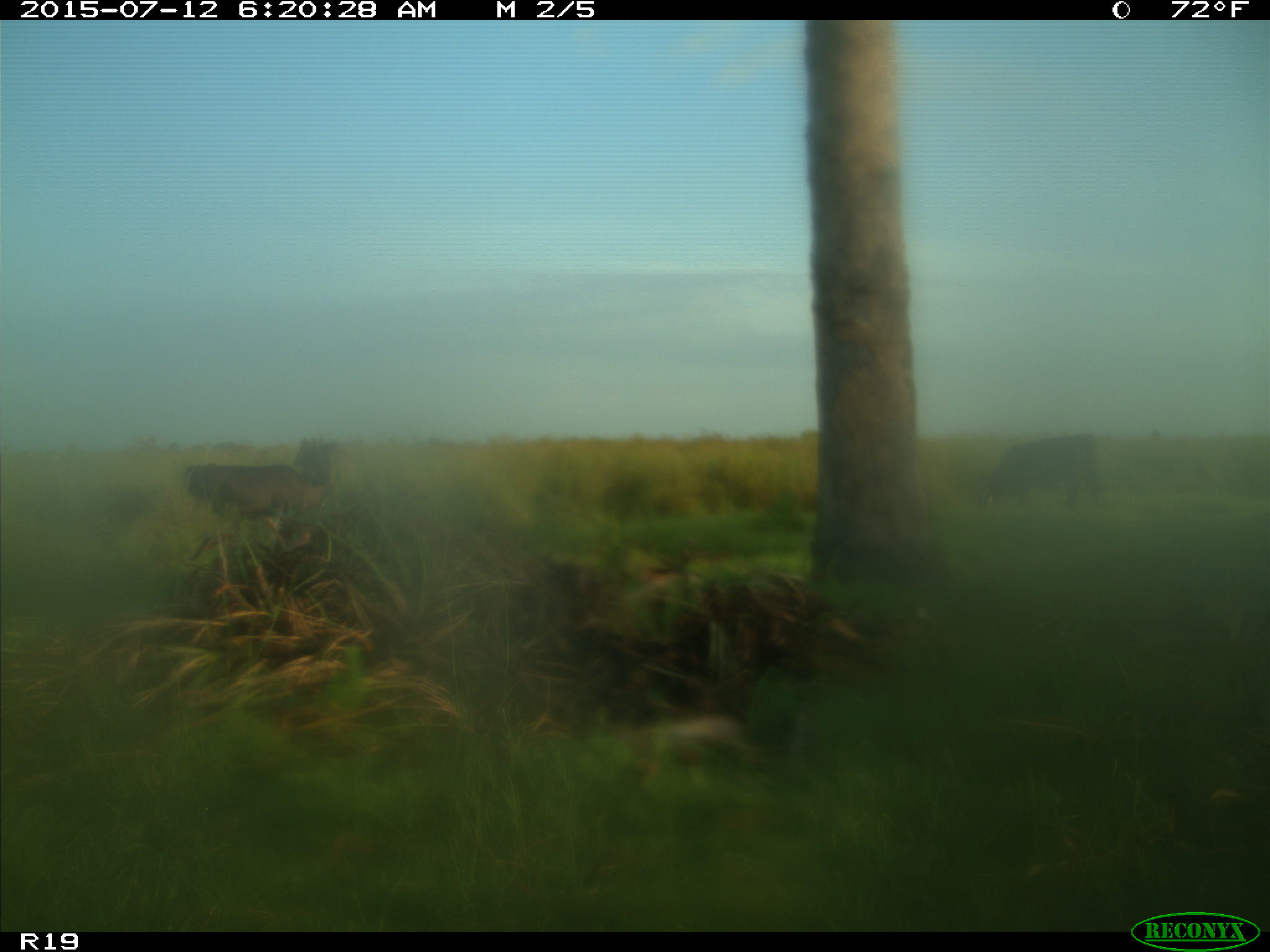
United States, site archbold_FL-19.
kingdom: Animalia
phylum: Chordata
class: Mammalia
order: Artiodactyla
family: Bovidae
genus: Bos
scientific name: Bos taurus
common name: domestic cow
Bos taurus (domestic cow).